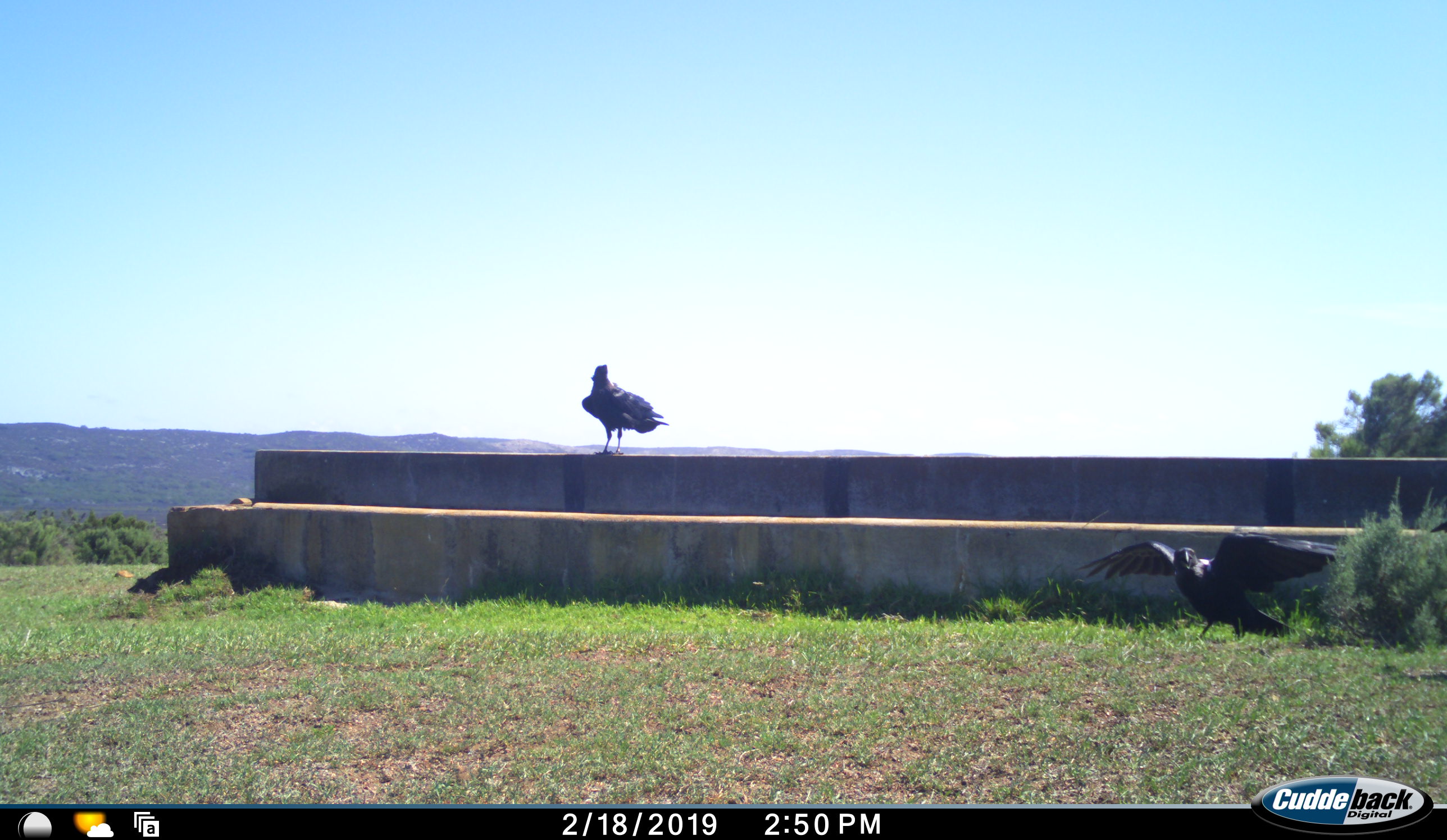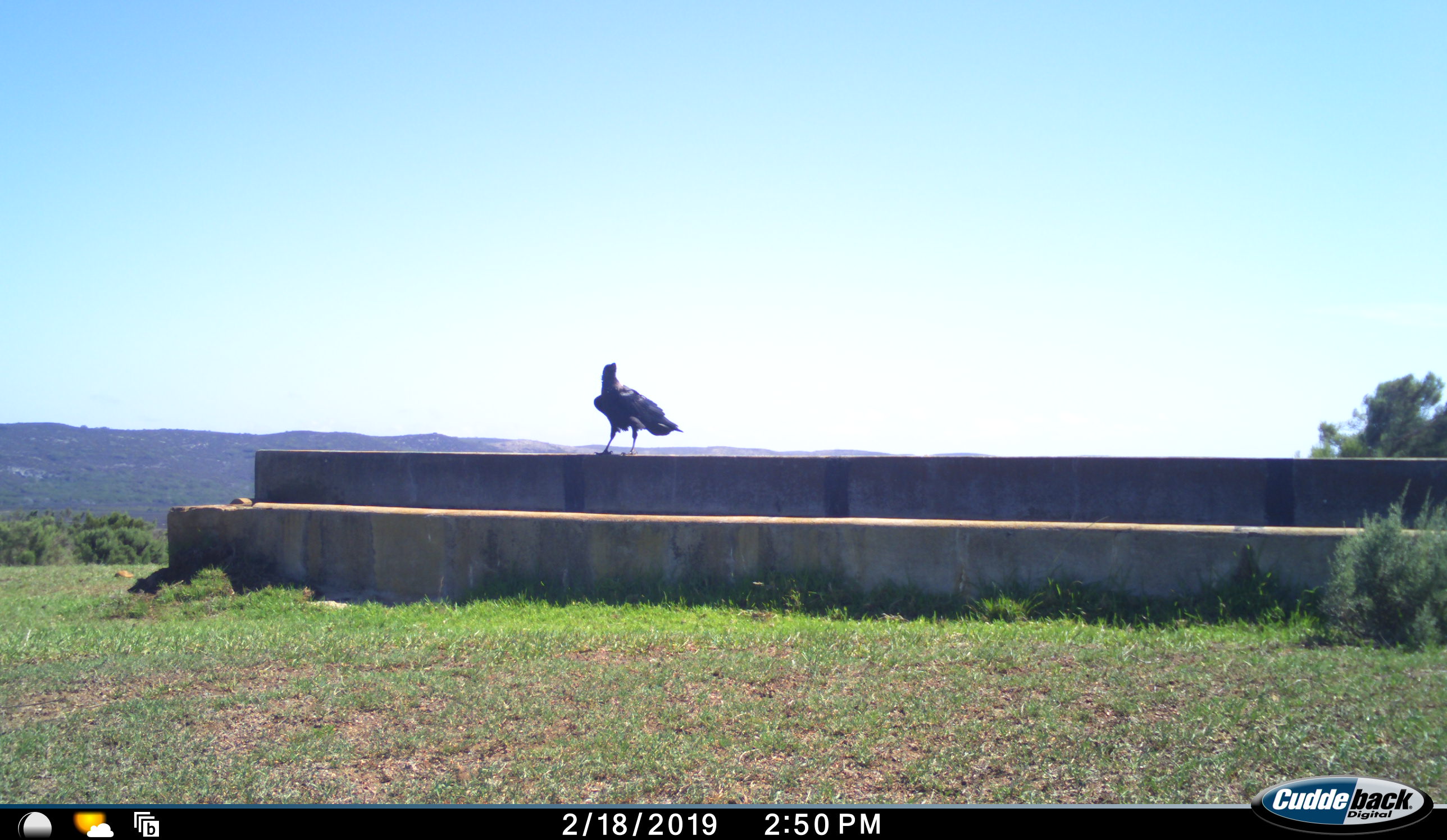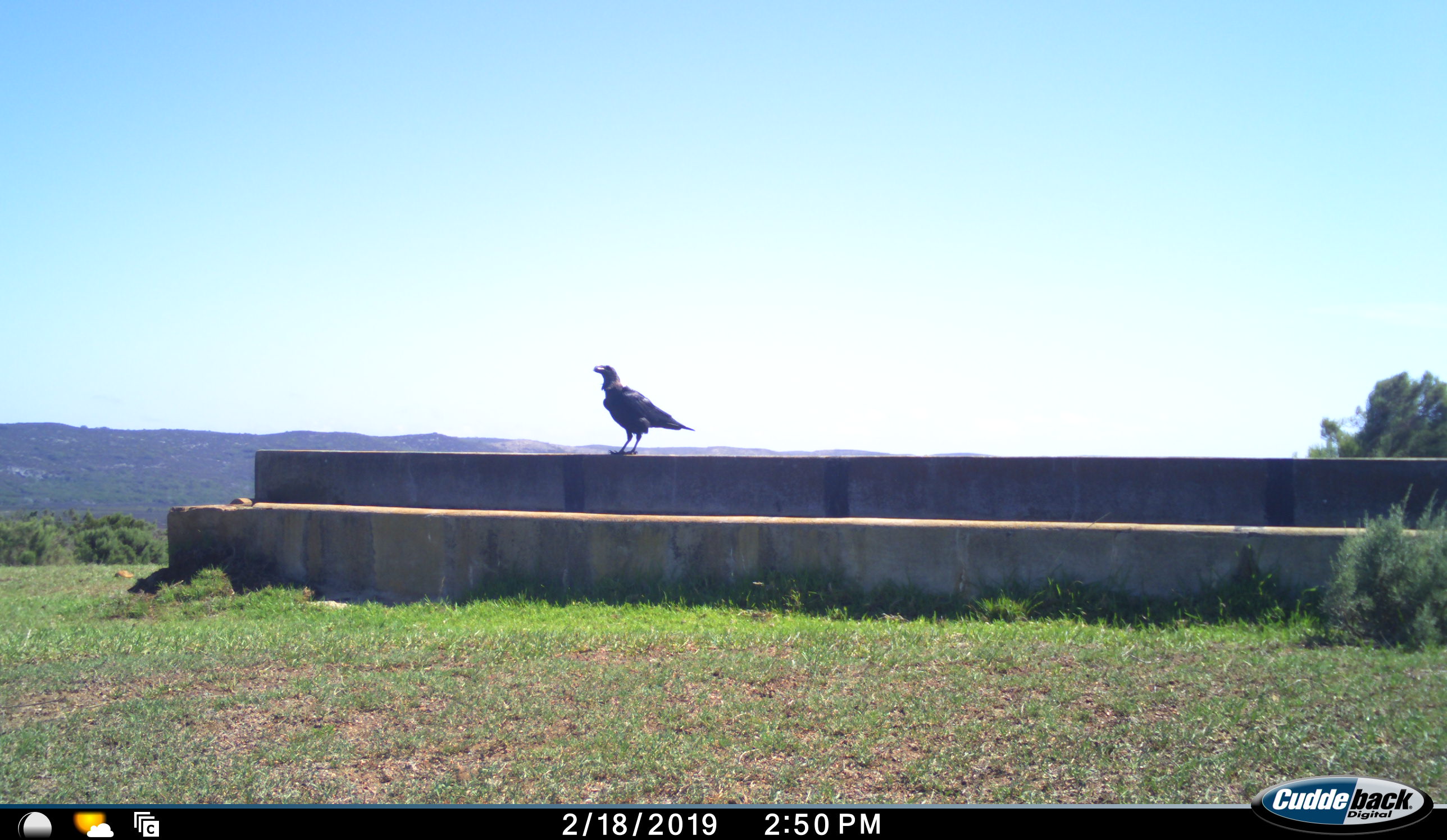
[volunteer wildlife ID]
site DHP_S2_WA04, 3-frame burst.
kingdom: Animalia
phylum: Chordata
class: Aves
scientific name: Aves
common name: bird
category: birdother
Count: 2.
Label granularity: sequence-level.